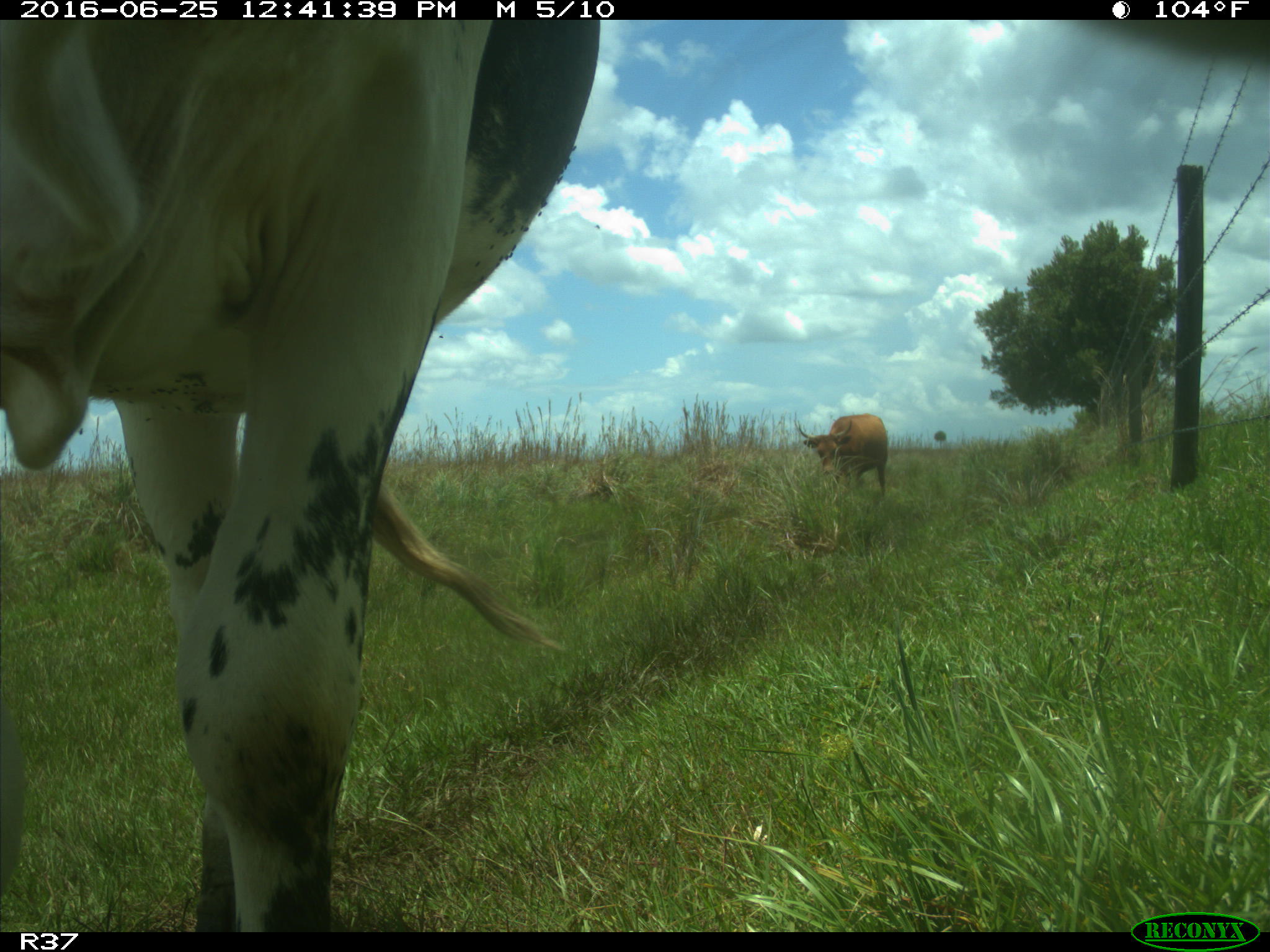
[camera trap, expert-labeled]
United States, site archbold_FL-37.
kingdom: Animalia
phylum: Chordata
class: Mammalia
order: Artiodactyla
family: Bovidae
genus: Bos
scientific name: Bos taurus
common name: domestic cow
Bos taurus (domestic cow).